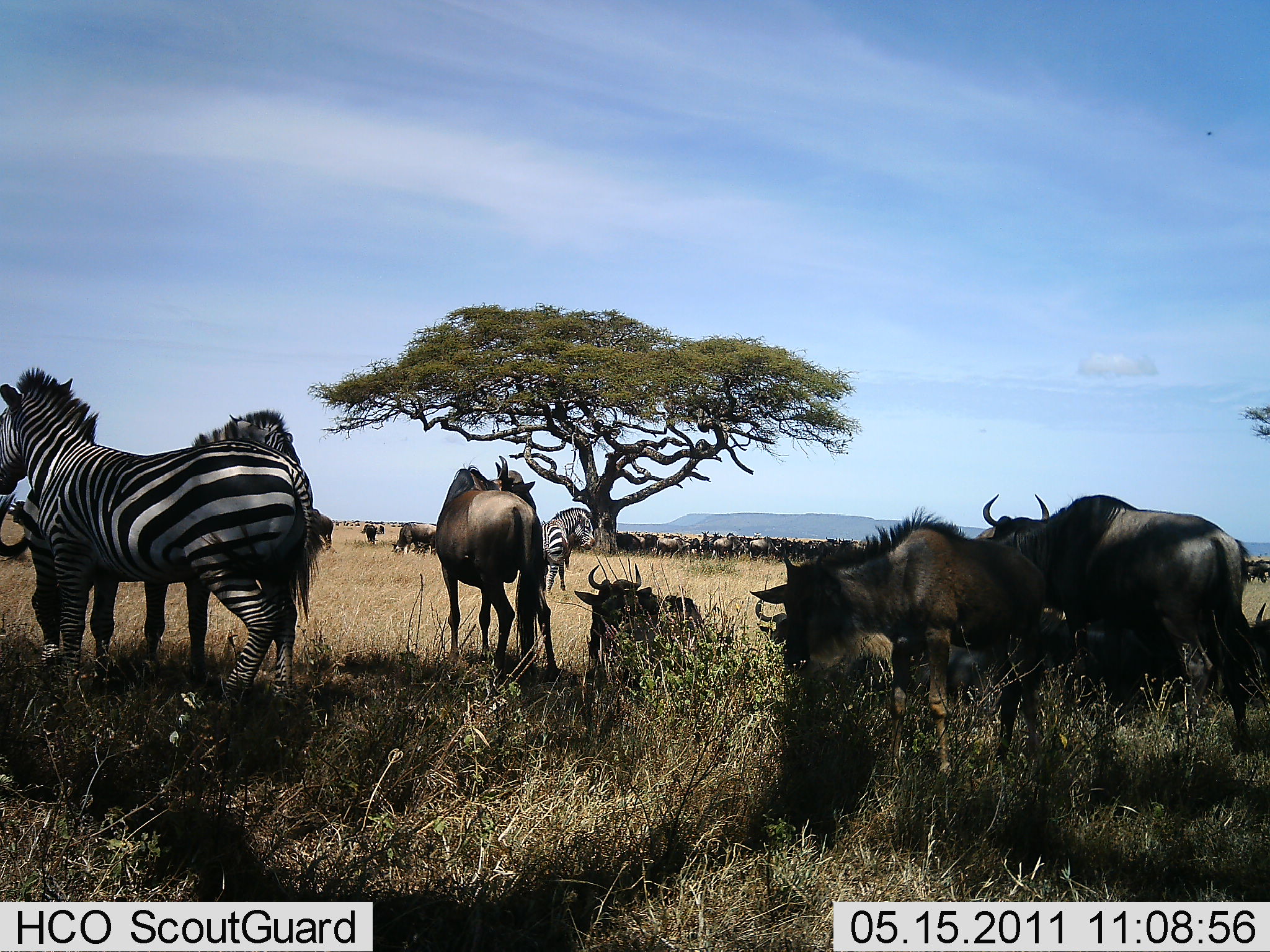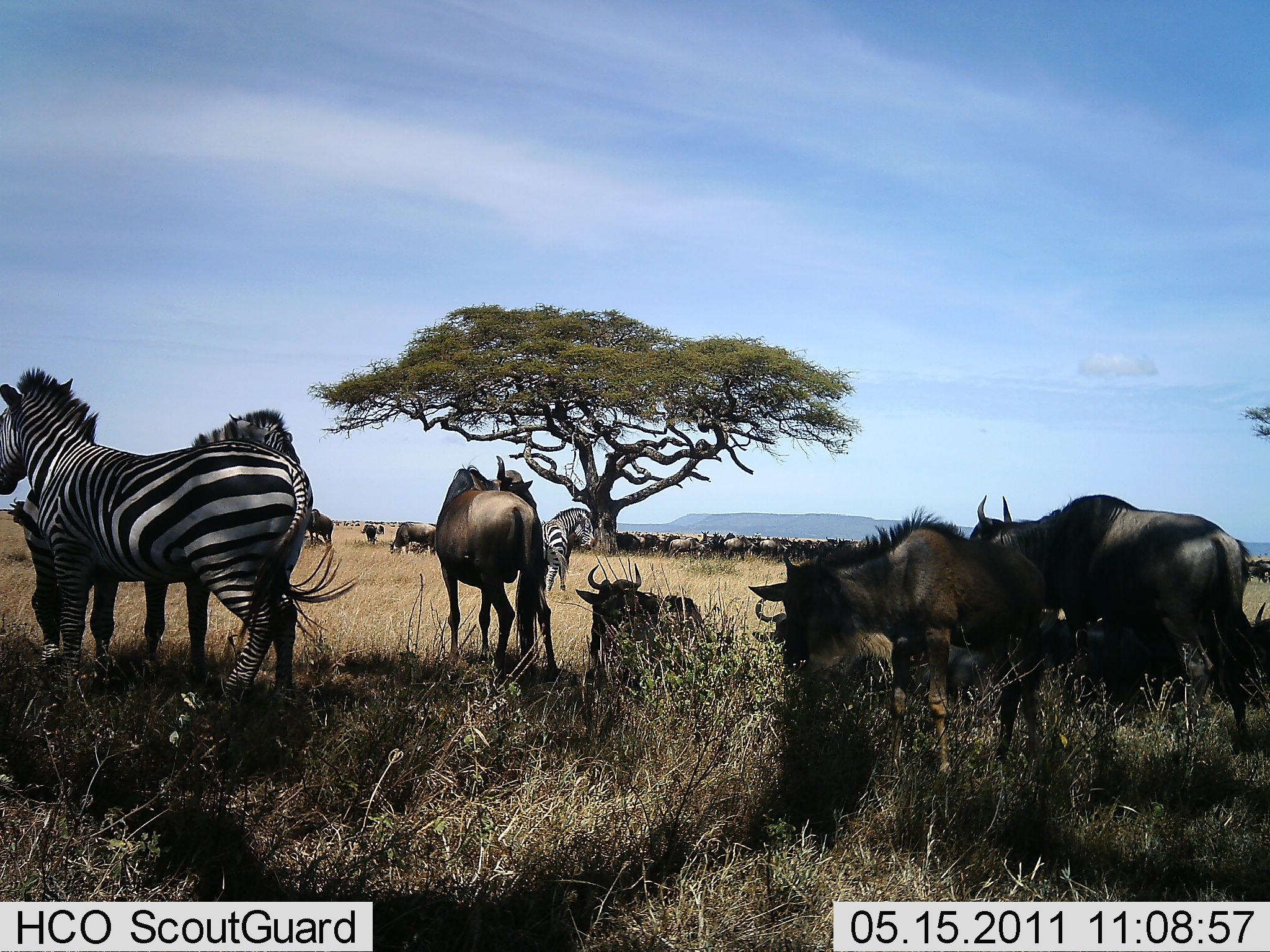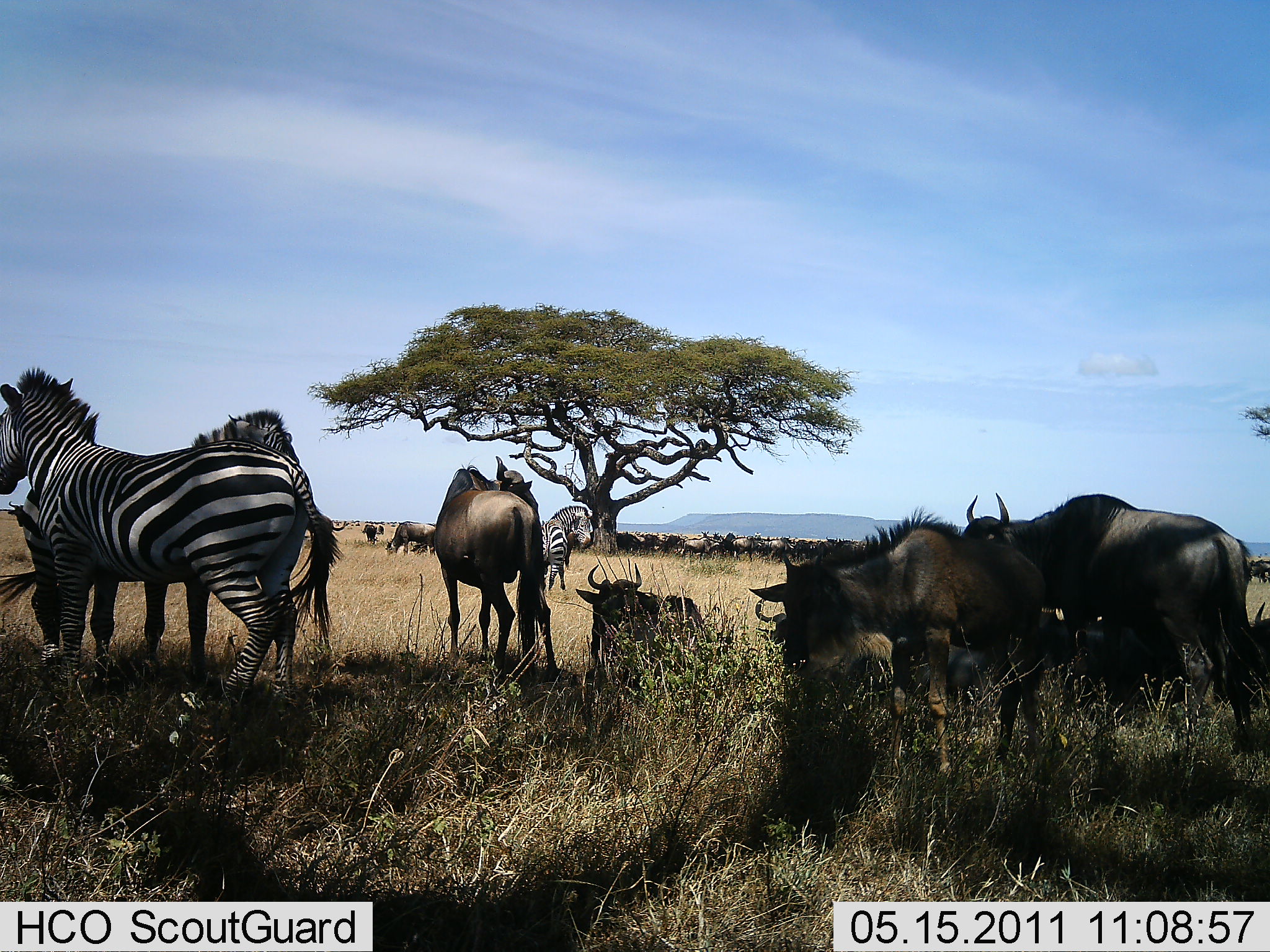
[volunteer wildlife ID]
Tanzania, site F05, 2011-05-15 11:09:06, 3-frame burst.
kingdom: Animalia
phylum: Chordata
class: Mammalia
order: Artiodactyla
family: Bovidae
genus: Connochaetes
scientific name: Connochaetes taurinus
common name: blue wildebeest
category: wildebeest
Wildebeest (blue wildebeest) (Connochaetes taurinus), count 11-50. Behavior (volunteer vote fractions): standing 79%, resting 71%, moving 14%, interacting 0%. Young present (vote fraction): 0%. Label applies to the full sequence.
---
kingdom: Animalia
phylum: Chordata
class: Mammalia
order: Perissodactyla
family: Equidae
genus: Equus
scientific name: Equus quagga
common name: plains zebra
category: zebra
Zebra (plains zebra) (Equus quagga), count 3. Behavior (volunteer vote fractions): standing 100%, resting 0%, moving 0%, interacting 18%. Young present (vote fraction): 0%. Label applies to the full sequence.